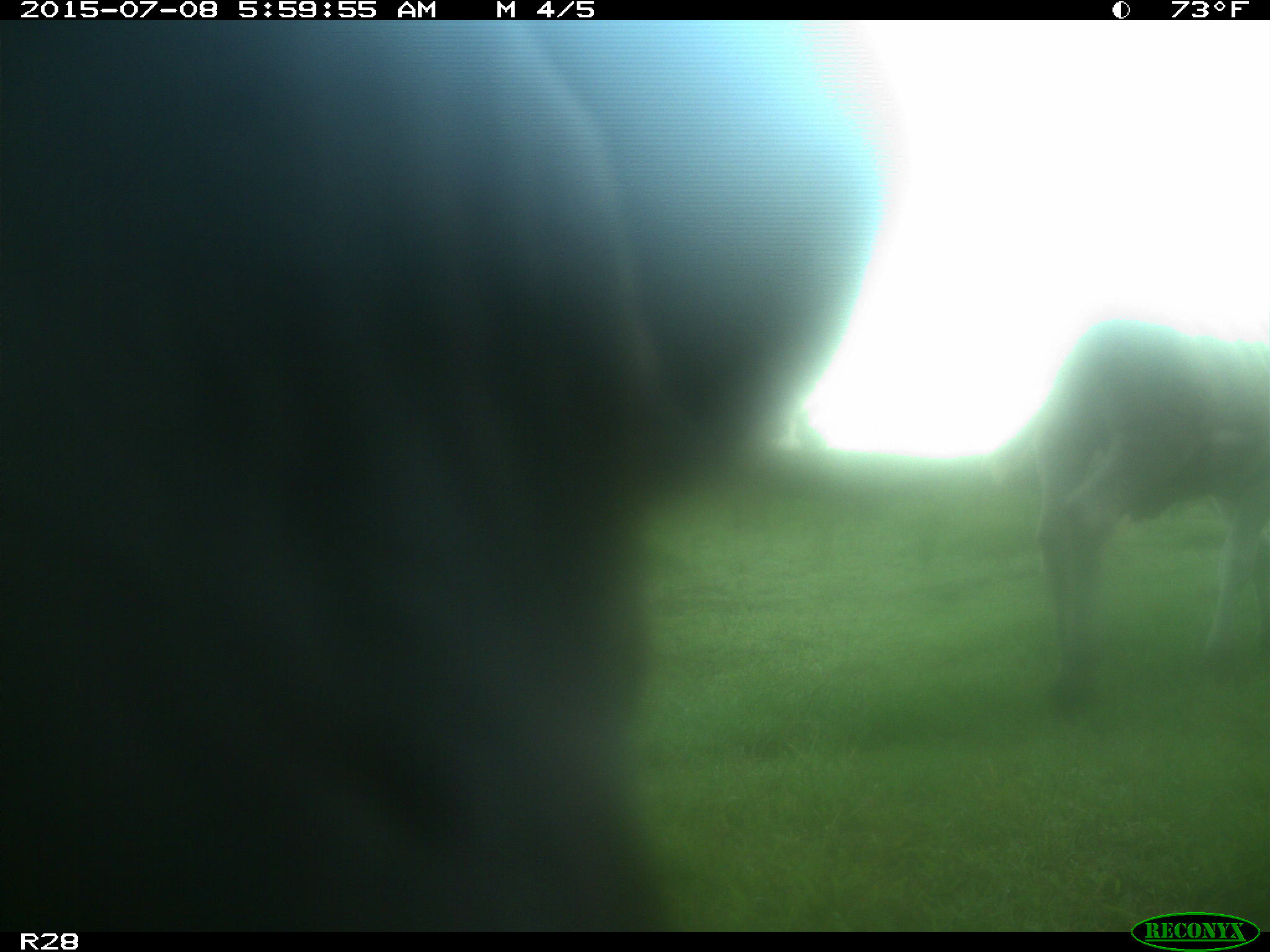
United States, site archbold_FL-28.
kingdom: Animalia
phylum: Chordata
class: Mammalia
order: Artiodactyla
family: Bovidae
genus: Bos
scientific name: Bos taurus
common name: domestic cow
Bos taurus (domestic cow).